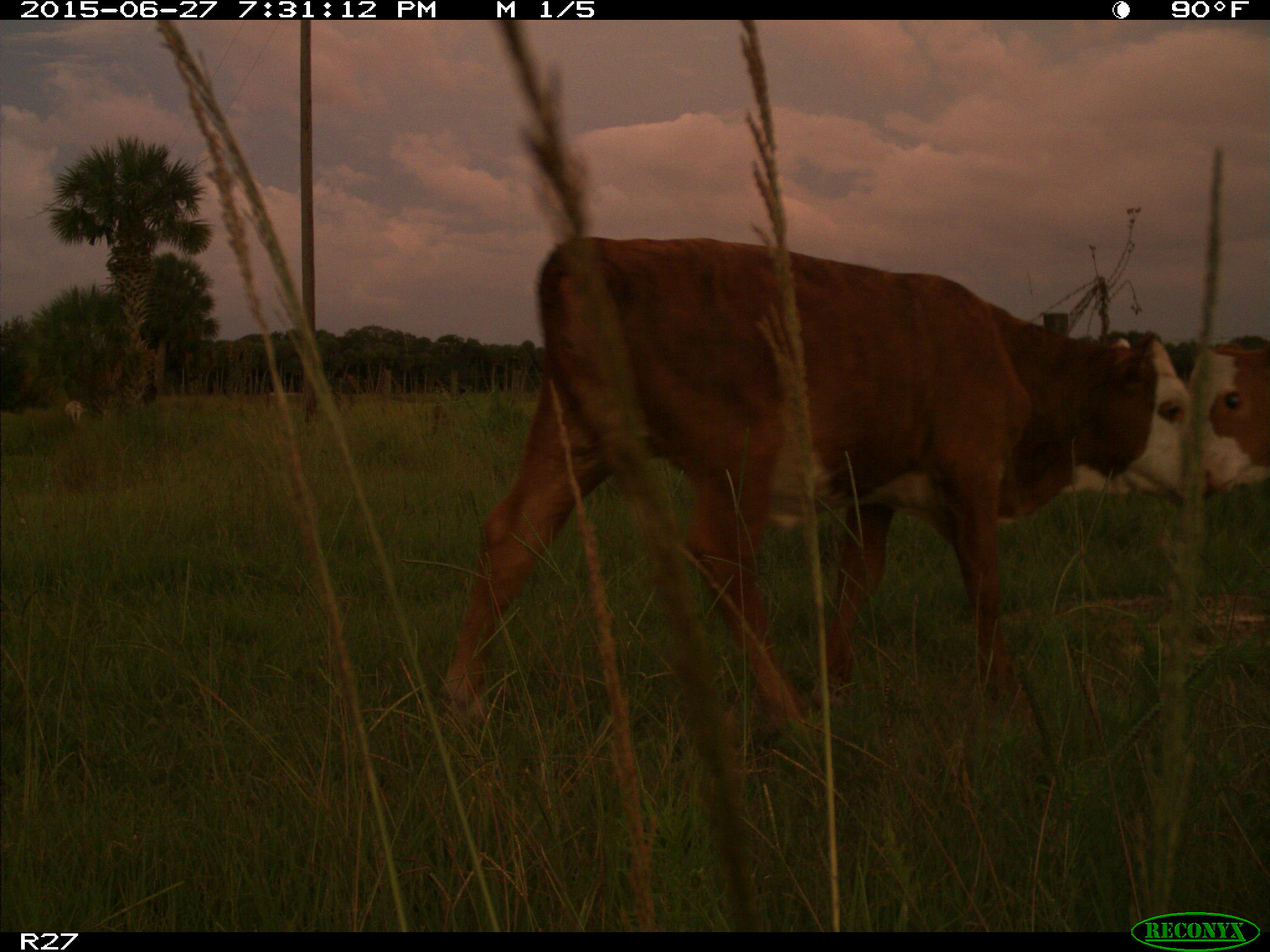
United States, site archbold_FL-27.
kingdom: Animalia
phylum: Chordata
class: Mammalia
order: Artiodactyla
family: Bovidae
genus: Bos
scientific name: Bos taurus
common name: domestic cow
Bos taurus (domestic cow).